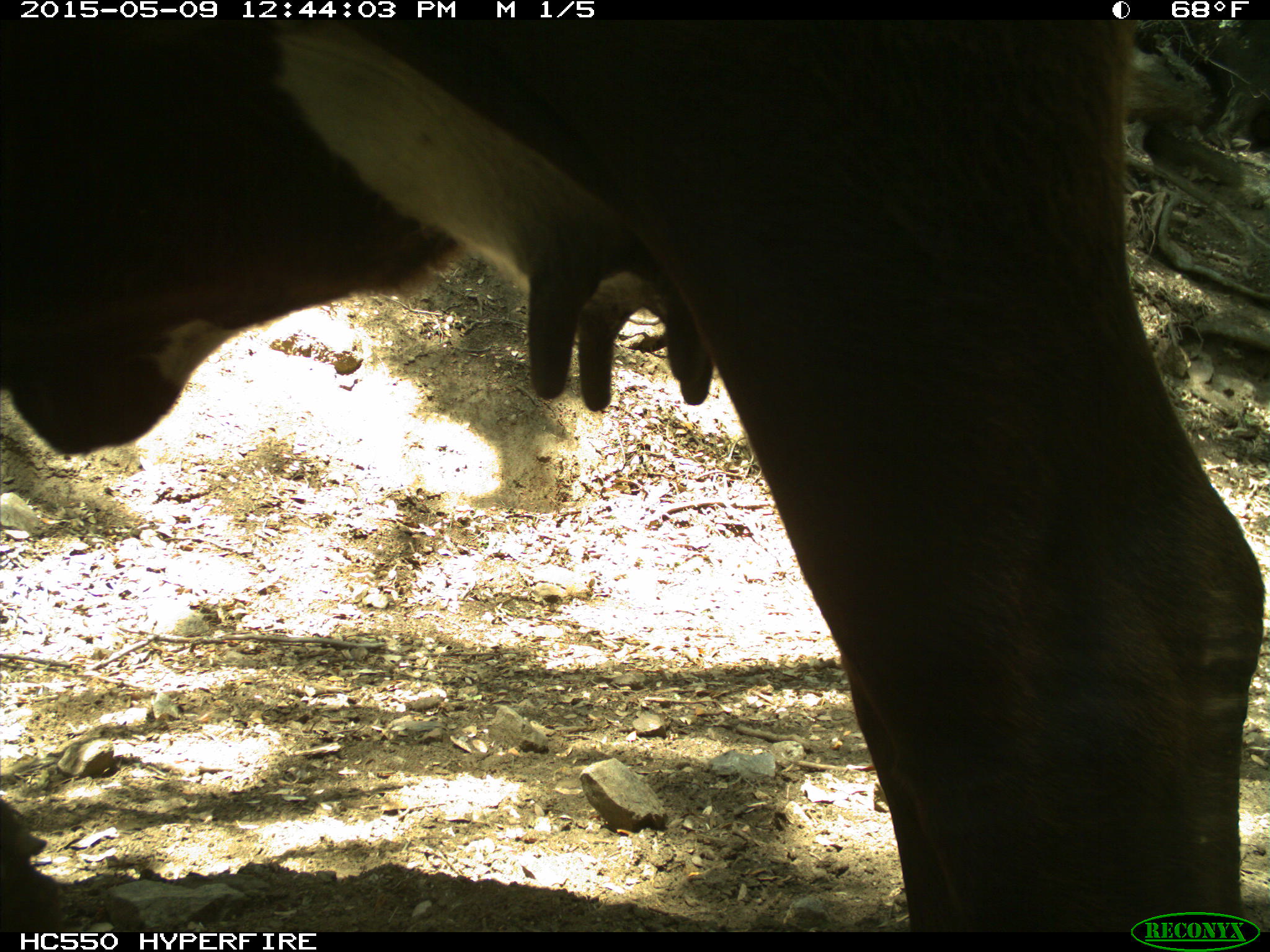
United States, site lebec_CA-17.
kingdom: Animalia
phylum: Chordata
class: Mammalia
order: Artiodactyla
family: Bovidae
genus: Bos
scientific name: Bos taurus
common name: domestic cow